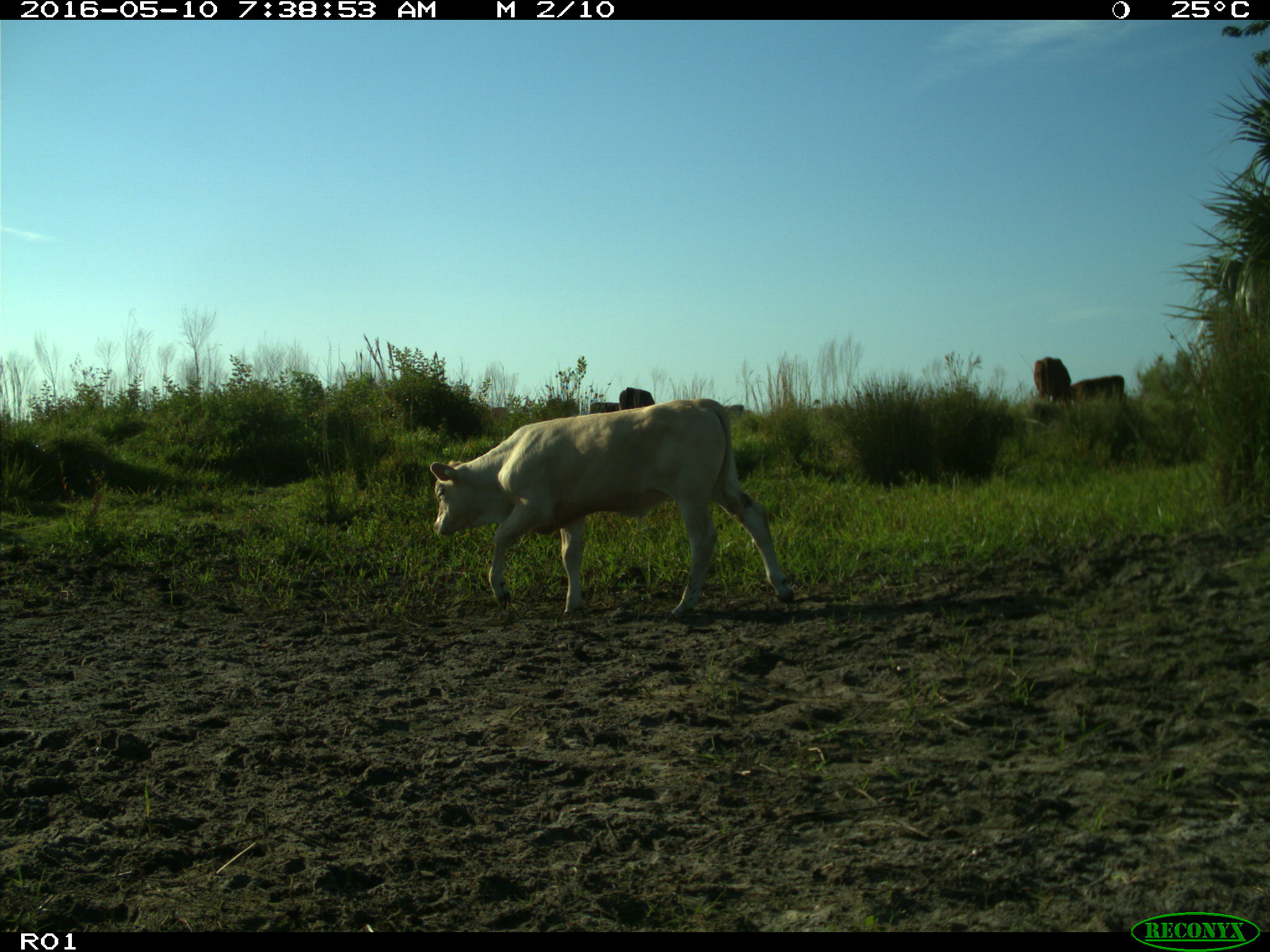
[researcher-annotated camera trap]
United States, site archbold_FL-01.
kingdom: Animalia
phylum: Chordata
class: Mammalia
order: Artiodactyla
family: Bovidae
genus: Bos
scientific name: Bos taurus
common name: domestic cow